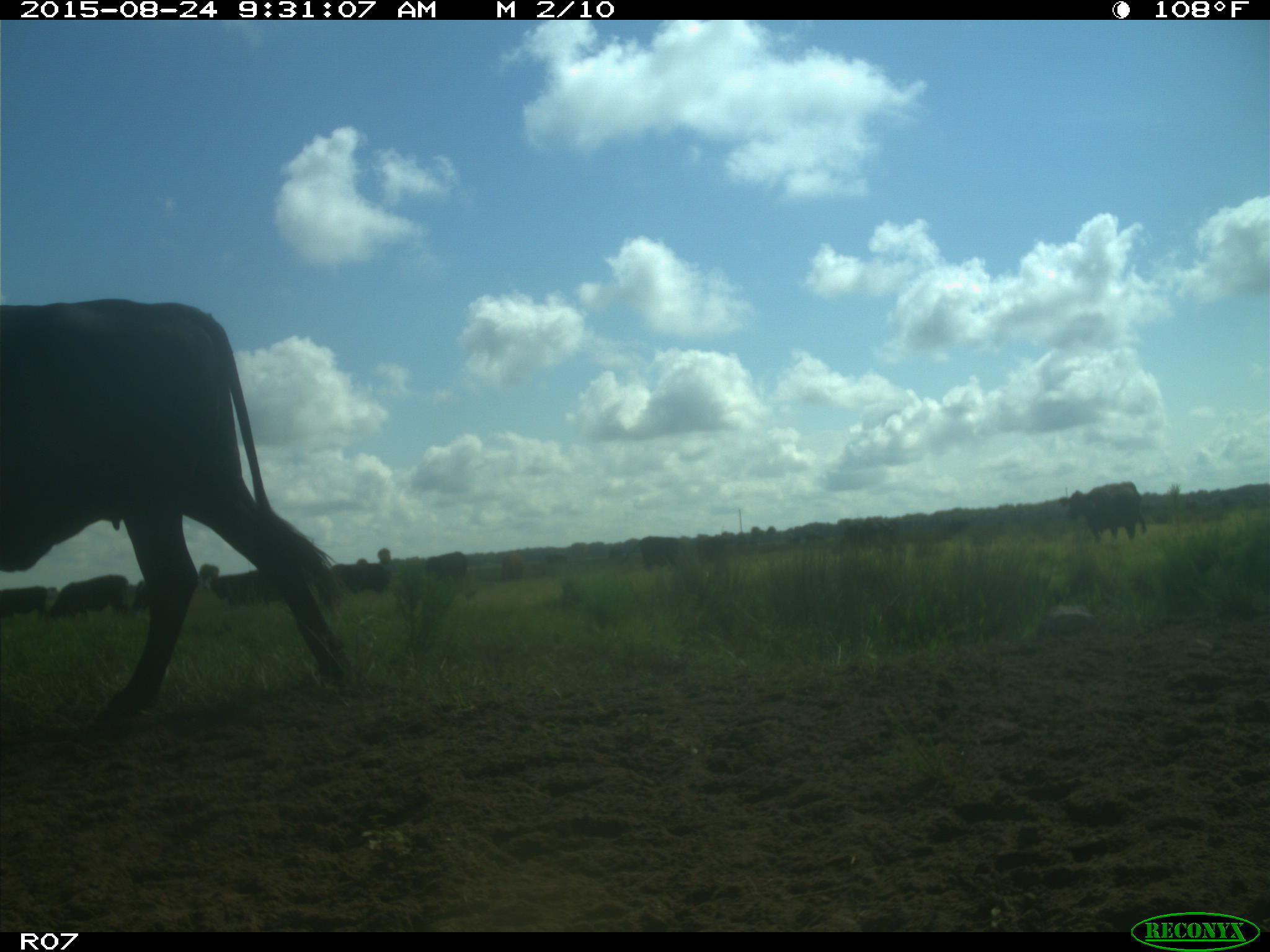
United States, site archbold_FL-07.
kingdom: Animalia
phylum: Chordata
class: Mammalia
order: Artiodactyla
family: Bovidae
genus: Bos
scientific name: Bos taurus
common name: domestic cow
Bos taurus (domestic cow).